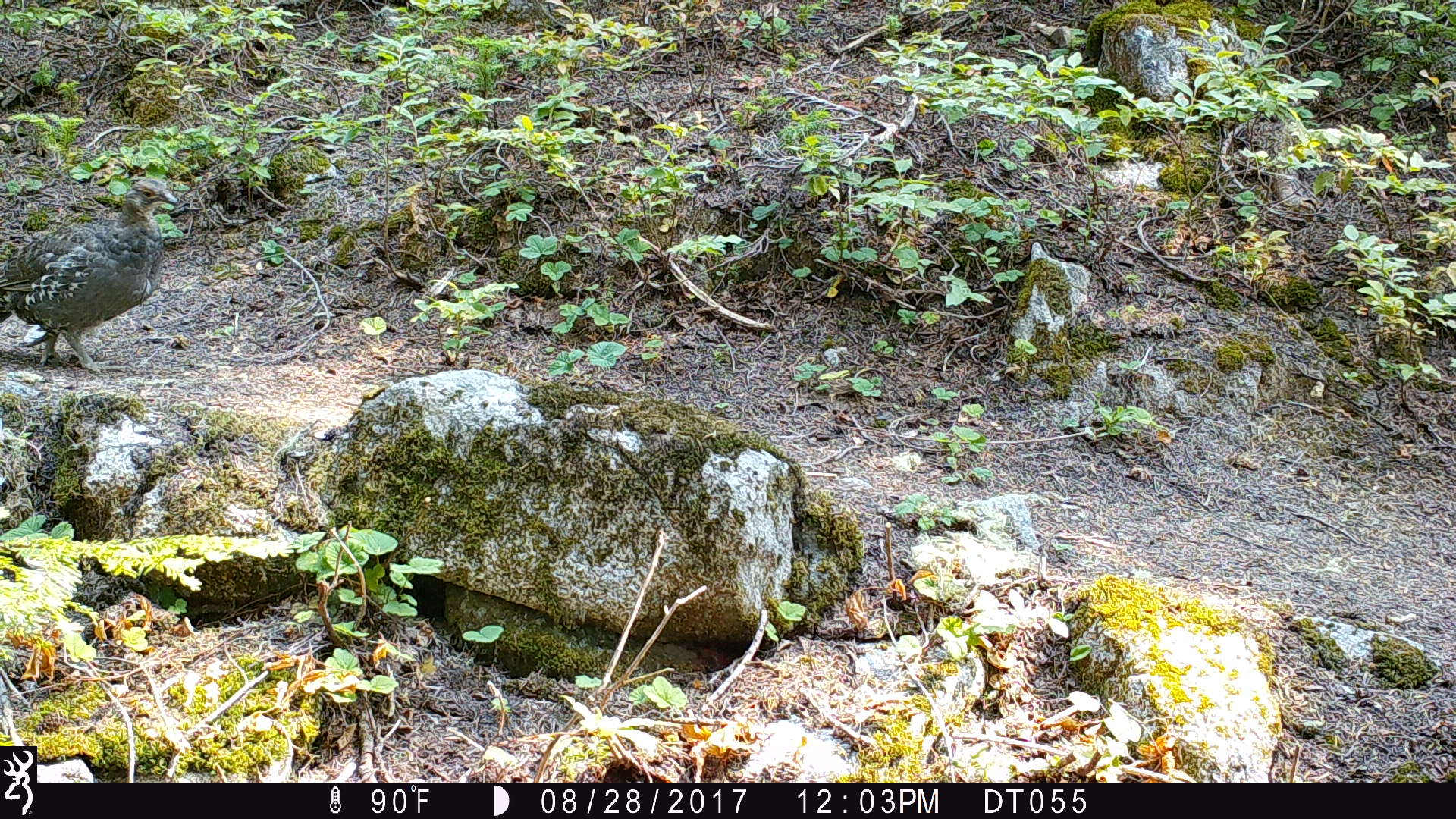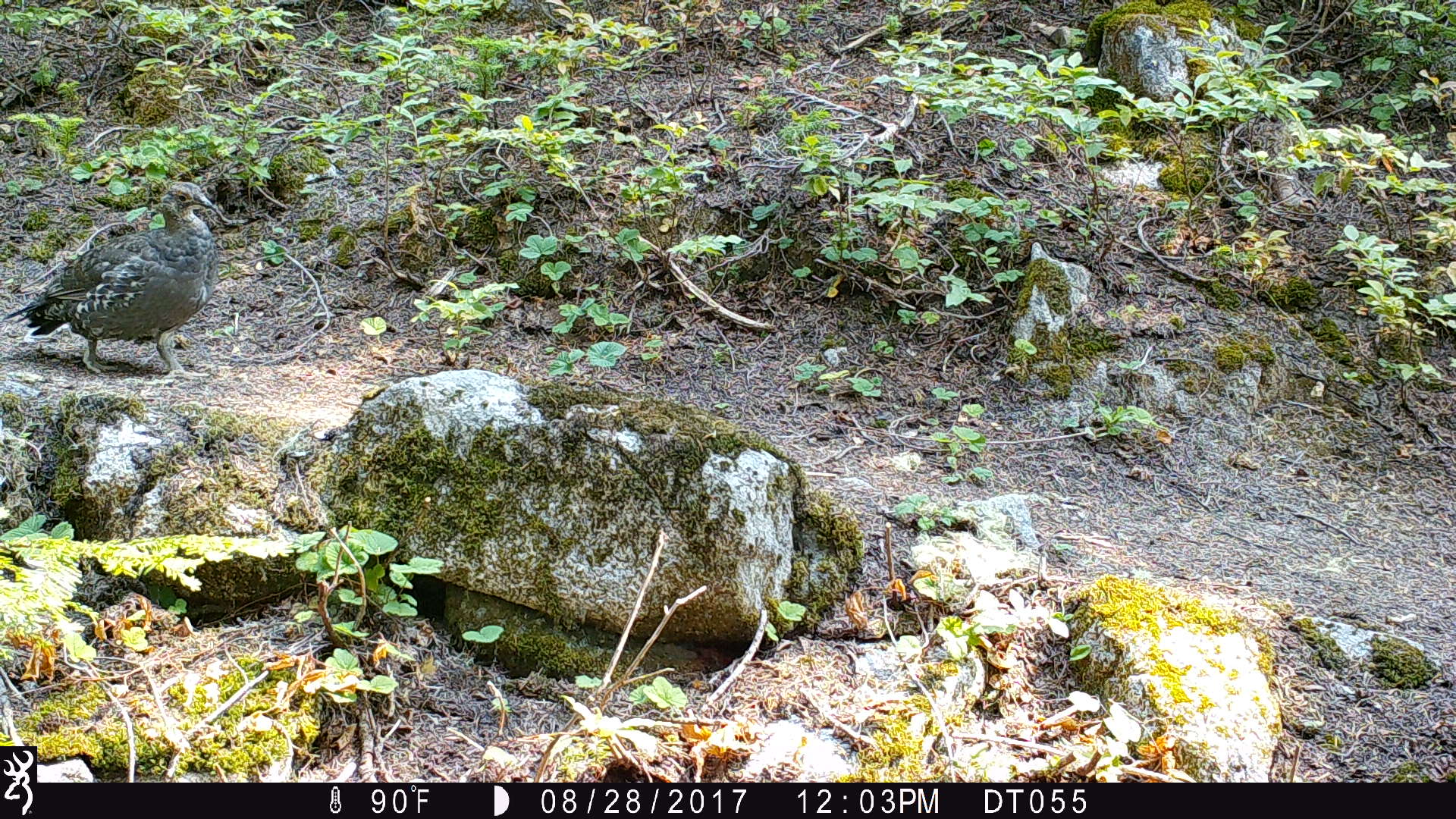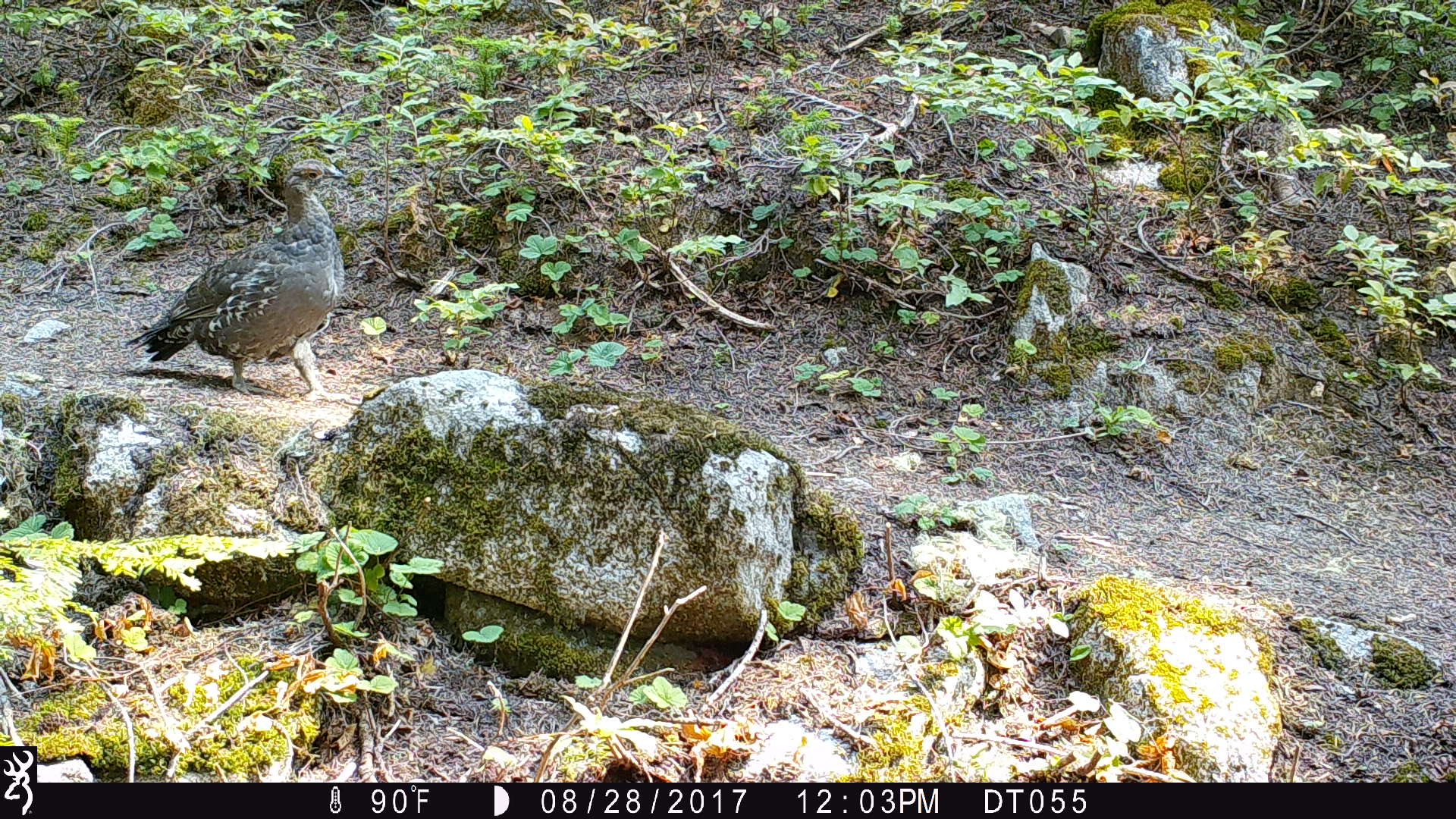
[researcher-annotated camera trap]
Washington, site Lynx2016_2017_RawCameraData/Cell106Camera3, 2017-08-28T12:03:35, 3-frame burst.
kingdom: Animalia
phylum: Chordata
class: Aves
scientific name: Aves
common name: birds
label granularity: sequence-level